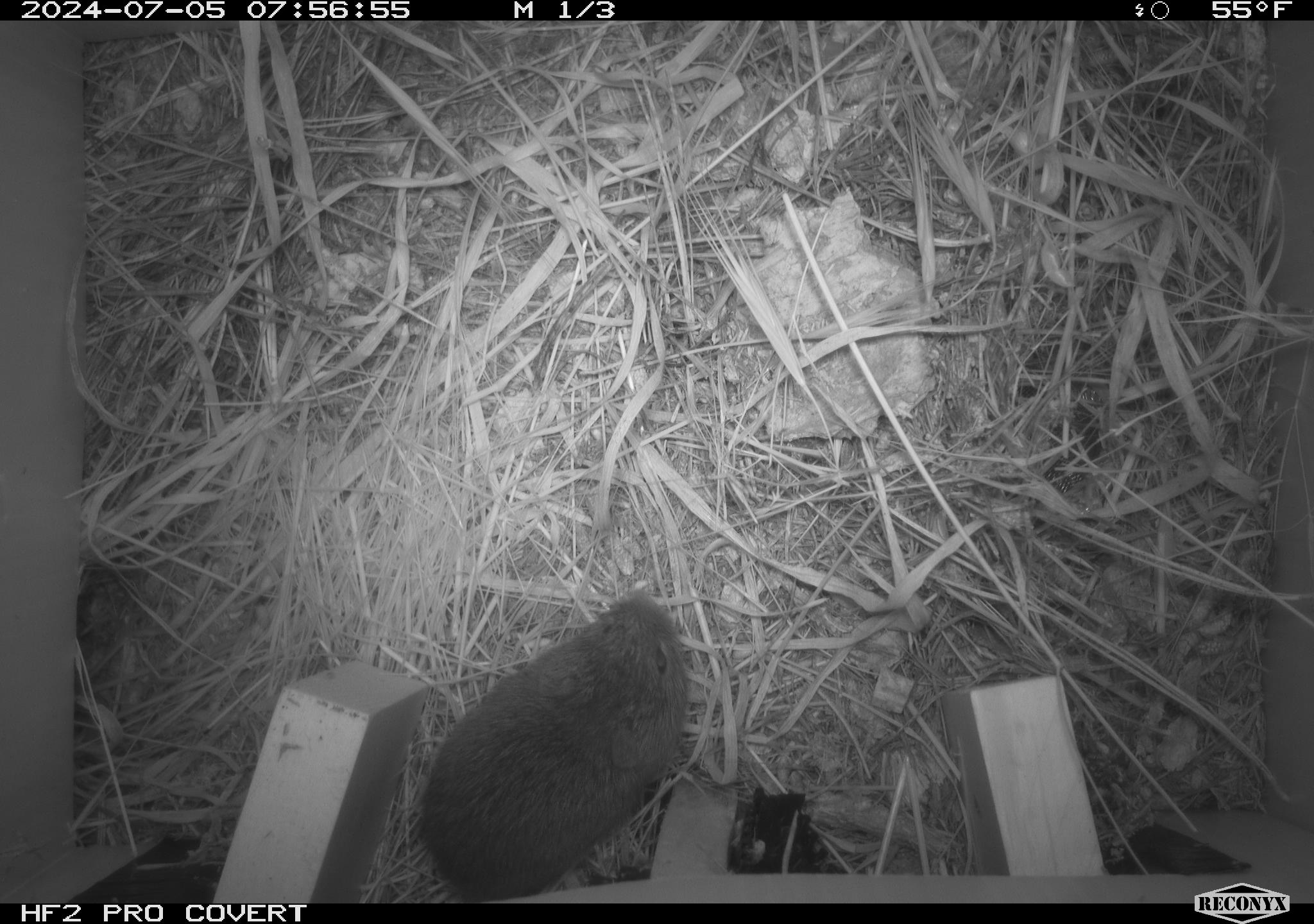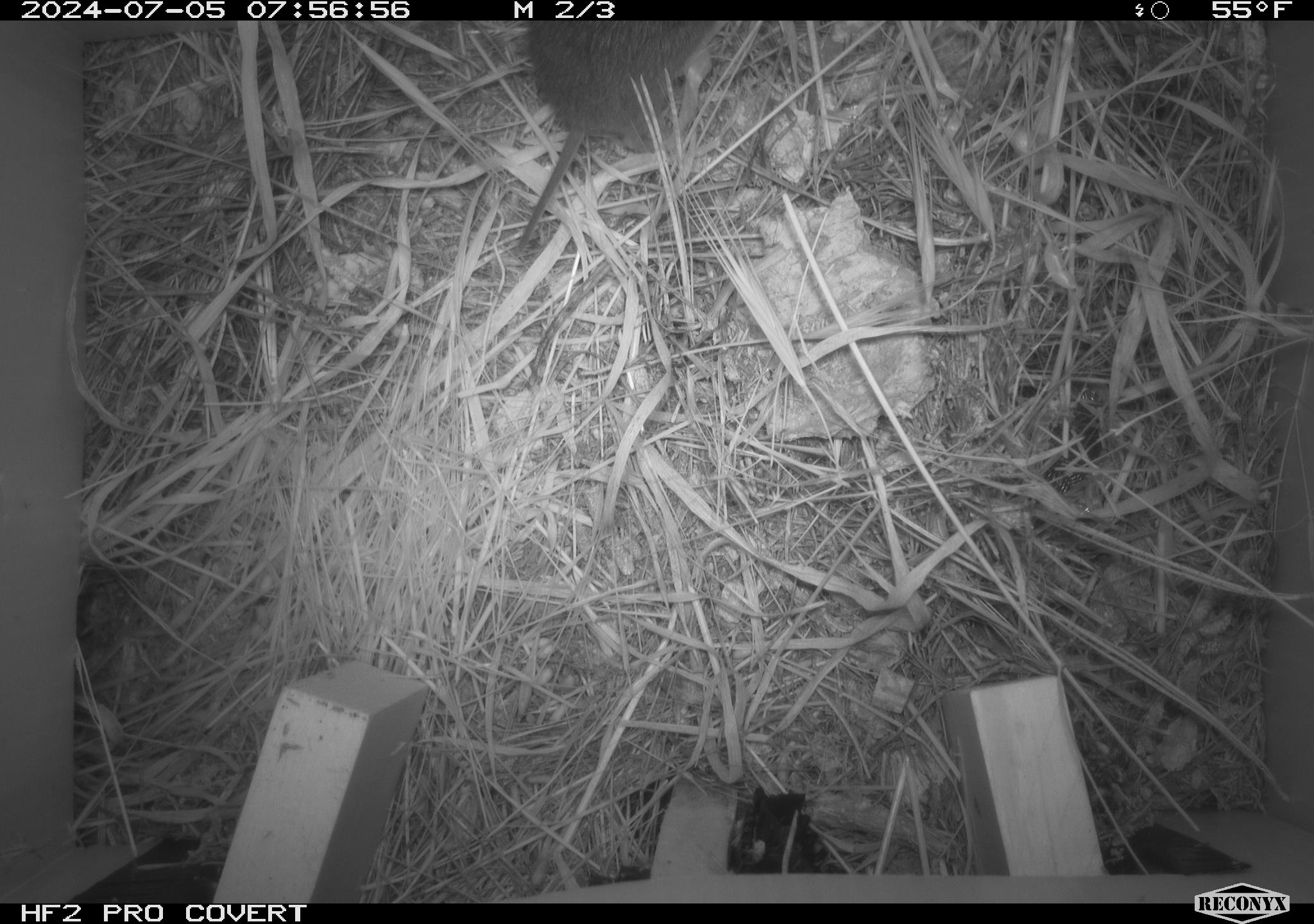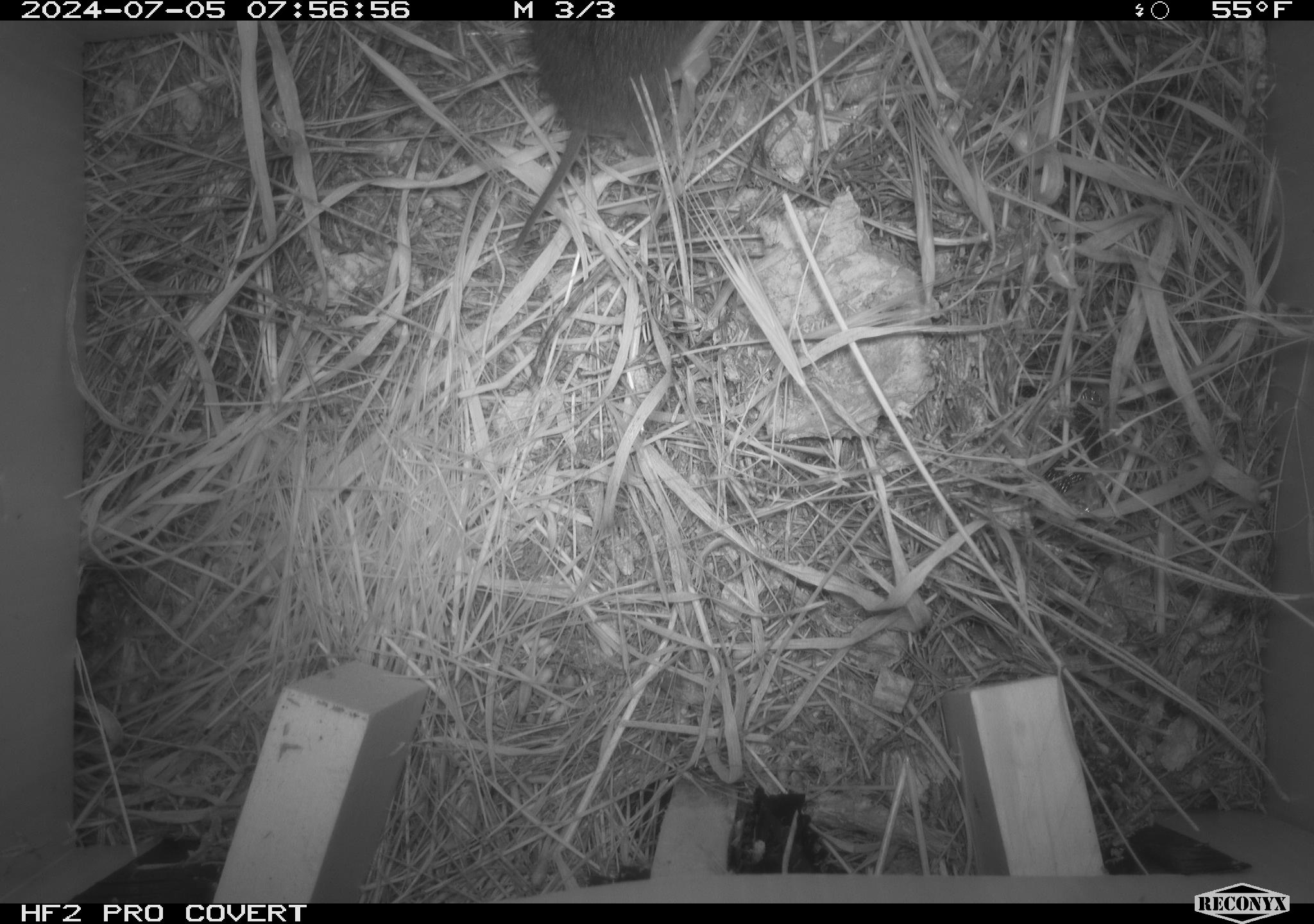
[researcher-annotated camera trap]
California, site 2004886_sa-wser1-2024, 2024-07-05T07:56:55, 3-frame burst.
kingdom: Animalia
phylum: Chordata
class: Mammalia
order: Rodentia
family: Cricetidae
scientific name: Arvicolinae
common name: voles, lemmings, and muskrats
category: arvicolinae subfamily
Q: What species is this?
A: Arvicolinae subfamily (voles, lemmings, and muskrats) (Arvicolinae).